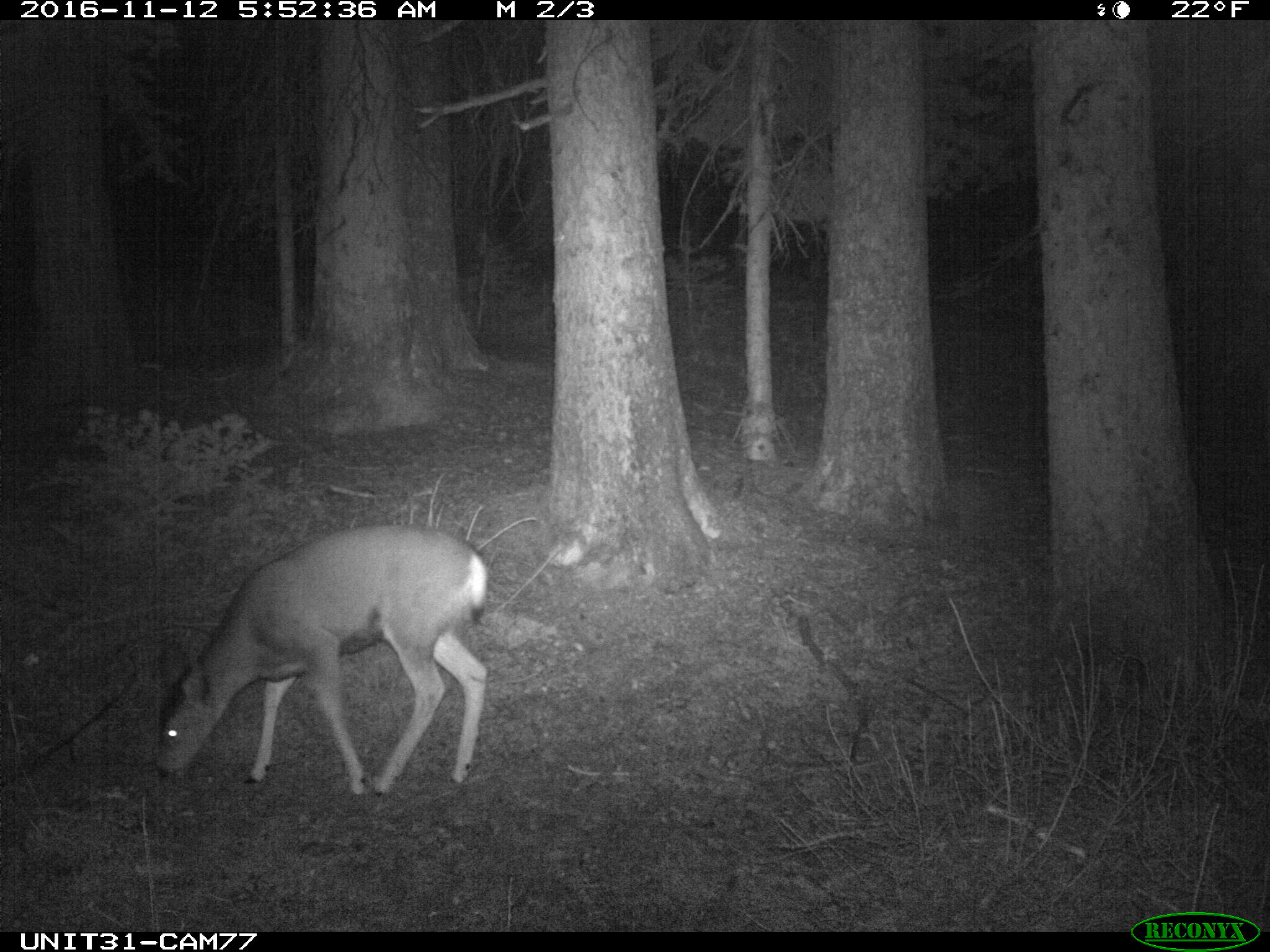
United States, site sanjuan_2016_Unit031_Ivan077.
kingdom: Animalia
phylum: Chordata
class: Mammalia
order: Artiodactyla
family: Cervidae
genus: Odocoileus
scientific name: Odocoileus hemionus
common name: mule deer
Odocoileus hemionus (mule deer).